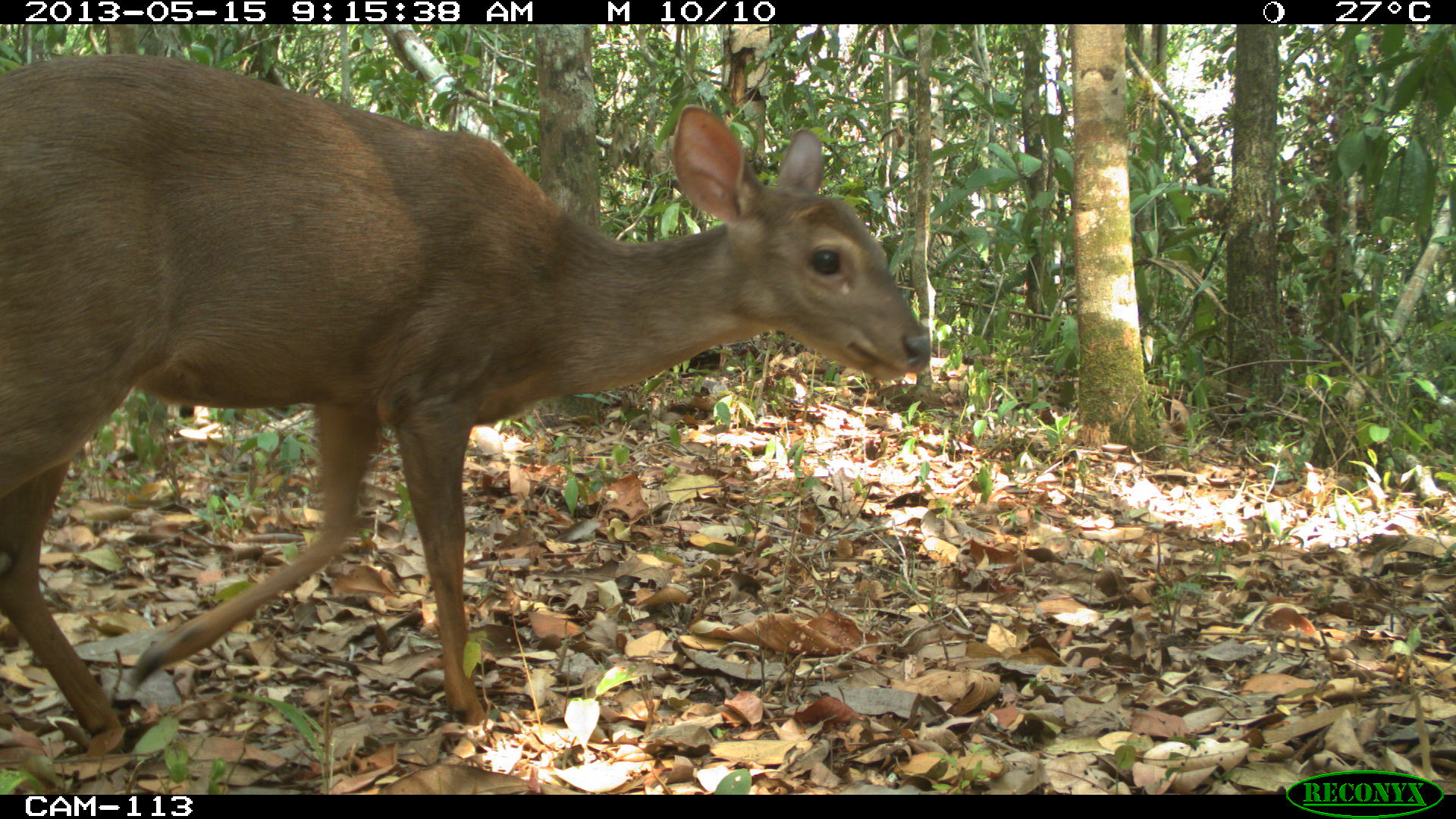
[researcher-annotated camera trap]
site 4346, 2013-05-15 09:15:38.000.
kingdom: Animalia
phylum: Chordata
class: Mammalia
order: Artiodactyla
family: Cervidae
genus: Odocoileus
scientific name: Odocoileus pandora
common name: yucatán brown brocket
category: mazama pandora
Mazama pandora (yucatán brown brocket) (Odocoileus pandora), count 1, sex female.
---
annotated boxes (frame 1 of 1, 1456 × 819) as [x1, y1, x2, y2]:
mazama pandora: [0, 49, 932, 747]